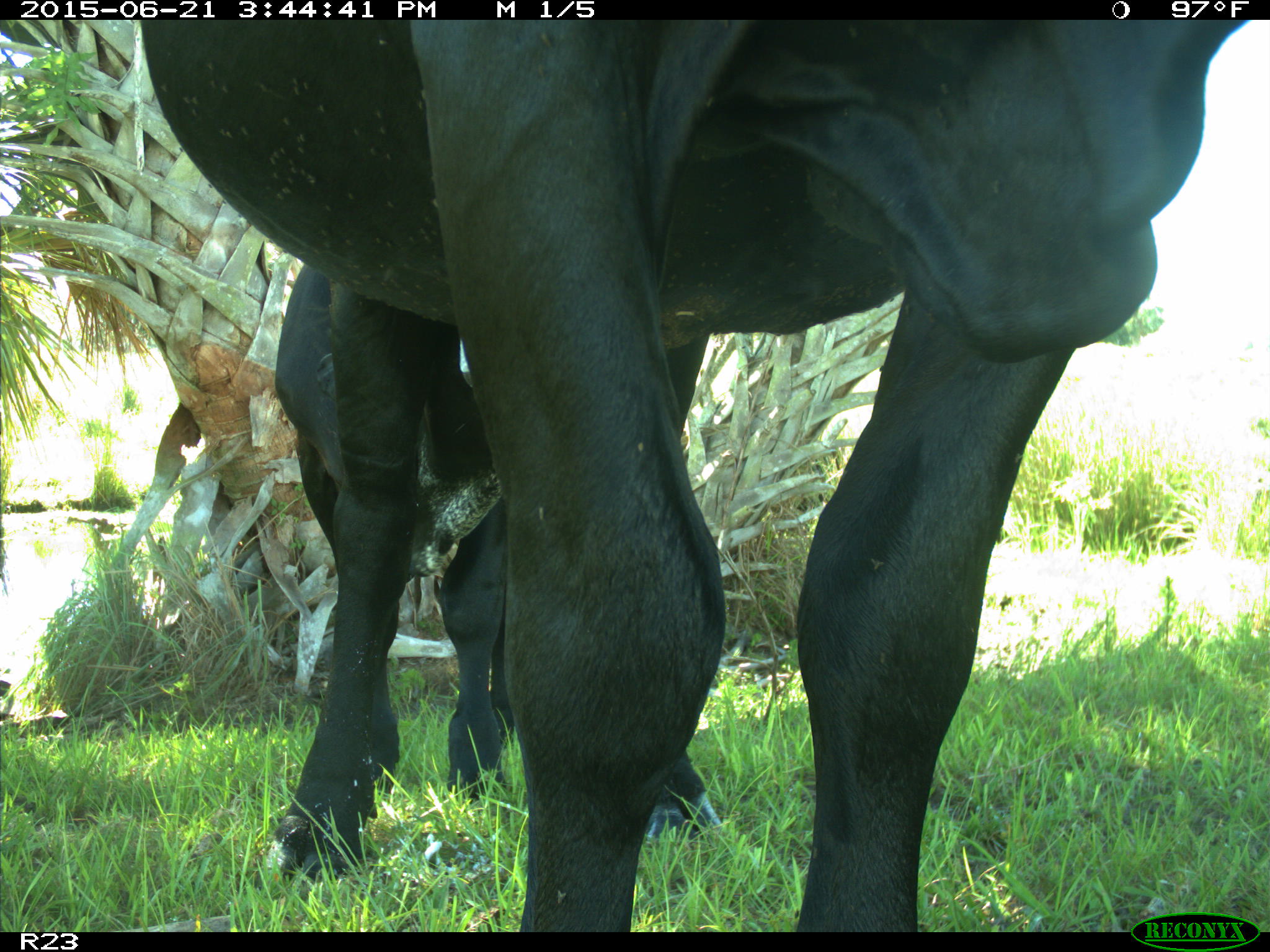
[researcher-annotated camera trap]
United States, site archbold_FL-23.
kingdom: Animalia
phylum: Chordata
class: Mammalia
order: Artiodactyla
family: Bovidae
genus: Bos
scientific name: Bos taurus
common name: domestic cow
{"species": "Bos taurus (domestic cow)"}